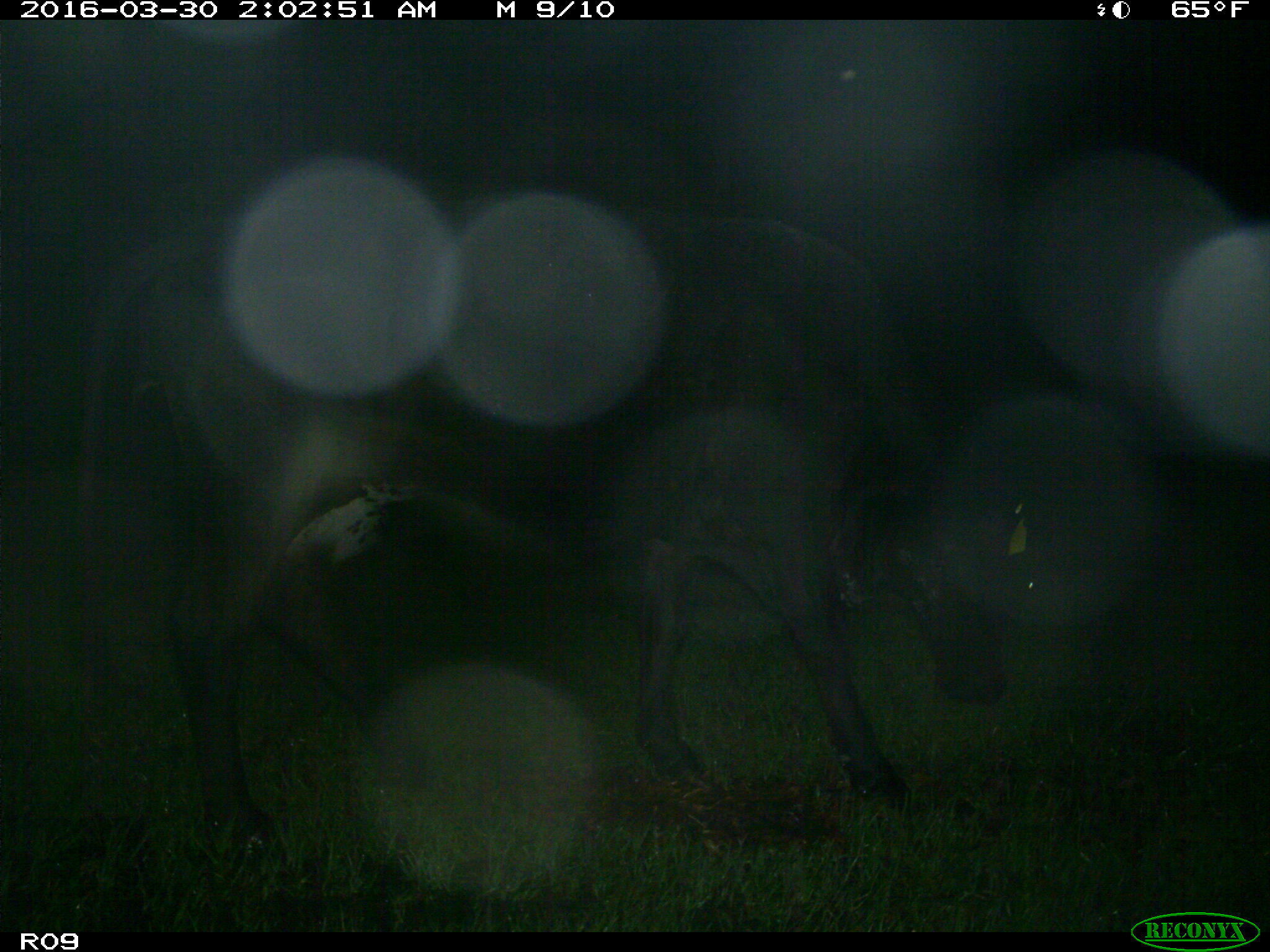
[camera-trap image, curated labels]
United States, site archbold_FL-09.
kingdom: Animalia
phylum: Chordata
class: Mammalia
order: Artiodactyla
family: Bovidae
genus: Bos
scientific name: Bos taurus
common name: domestic cow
Bos taurus (domestic cow).